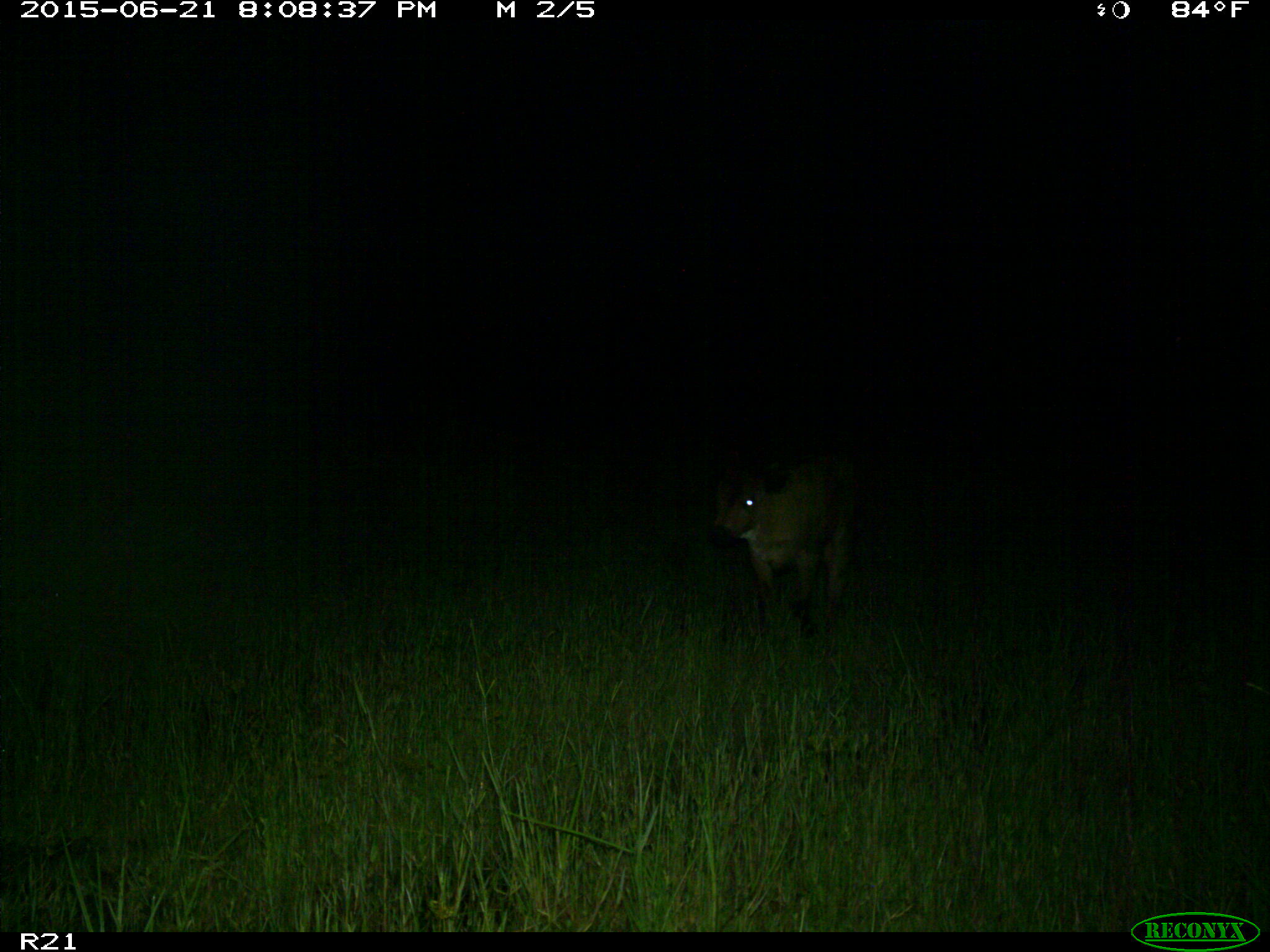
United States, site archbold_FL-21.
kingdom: Animalia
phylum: Chordata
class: Mammalia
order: Artiodactyla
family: Bovidae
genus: Bos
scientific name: Bos taurus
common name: domestic cow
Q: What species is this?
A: Bos taurus (domestic cow).